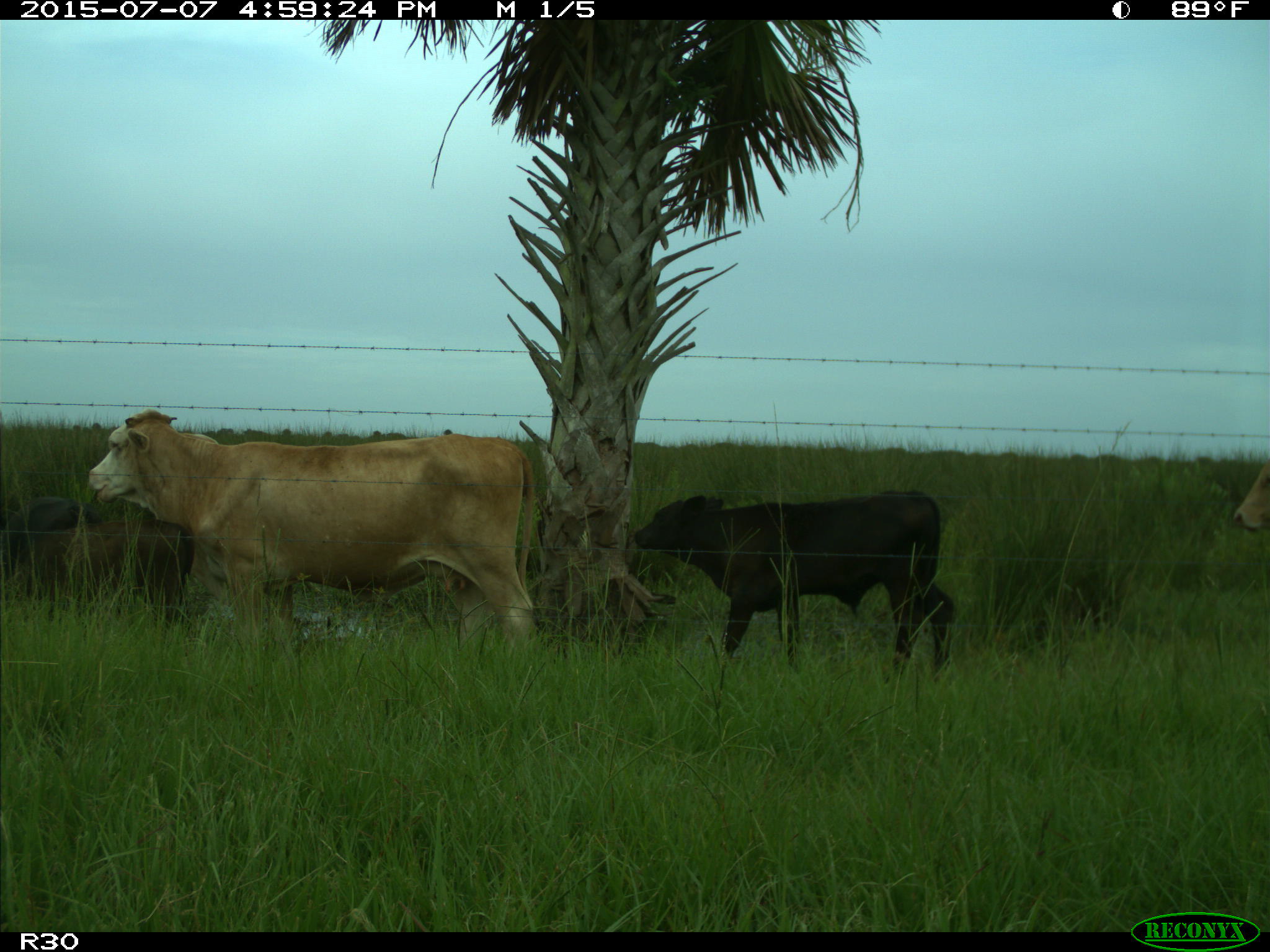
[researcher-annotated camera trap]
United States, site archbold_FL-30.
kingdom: Animalia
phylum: Chordata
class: Mammalia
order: Artiodactyla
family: Bovidae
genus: Bos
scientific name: Bos taurus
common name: domestic cow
Bos taurus (domestic cow).